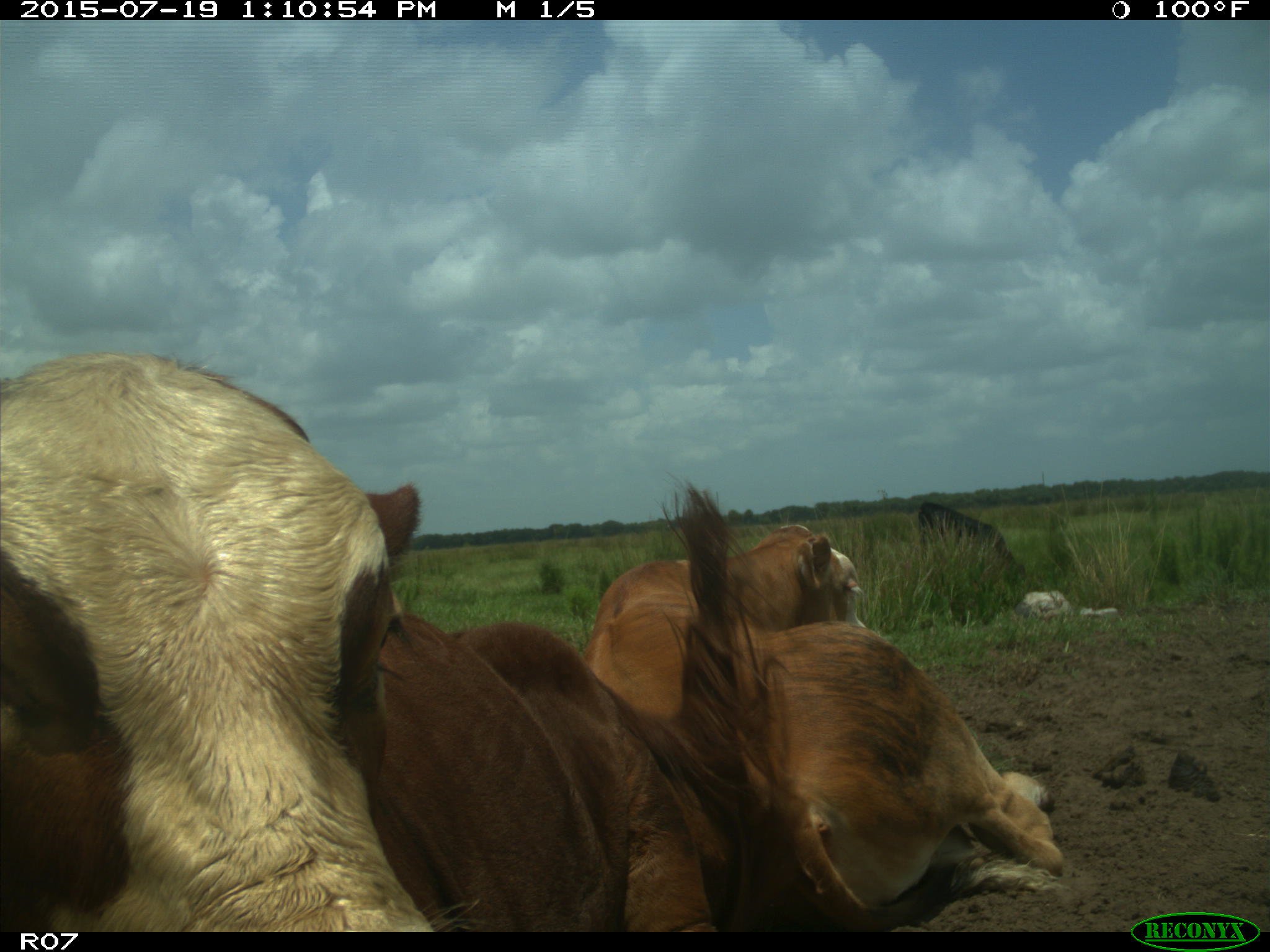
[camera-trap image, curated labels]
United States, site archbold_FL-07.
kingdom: Animalia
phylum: Chordata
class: Mammalia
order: Artiodactyla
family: Bovidae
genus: Bos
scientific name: Bos taurus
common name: domestic cow